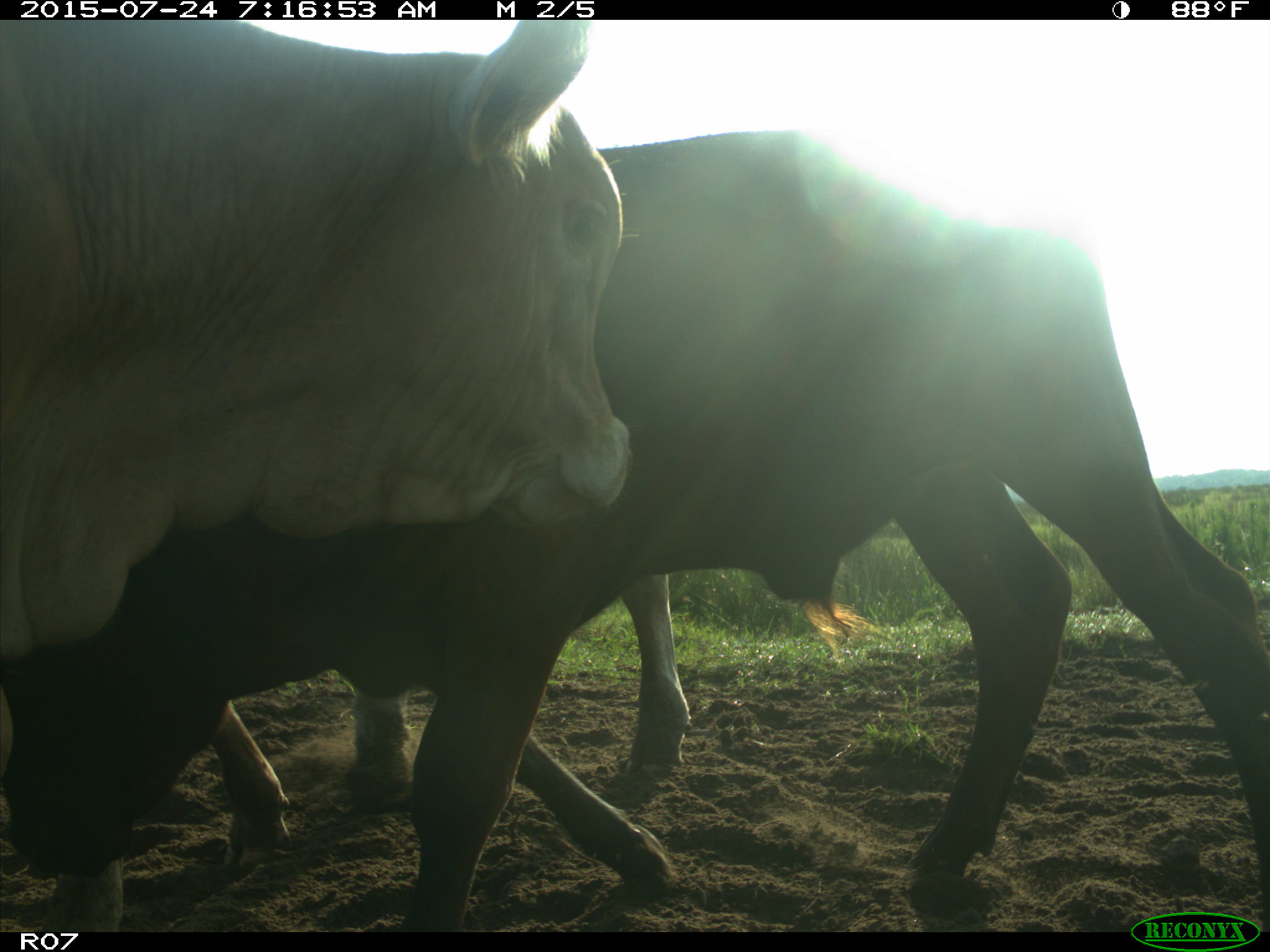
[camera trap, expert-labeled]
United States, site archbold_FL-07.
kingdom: Animalia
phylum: Chordata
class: Mammalia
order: Artiodactyla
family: Bovidae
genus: Bos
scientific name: Bos taurus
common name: domestic cow